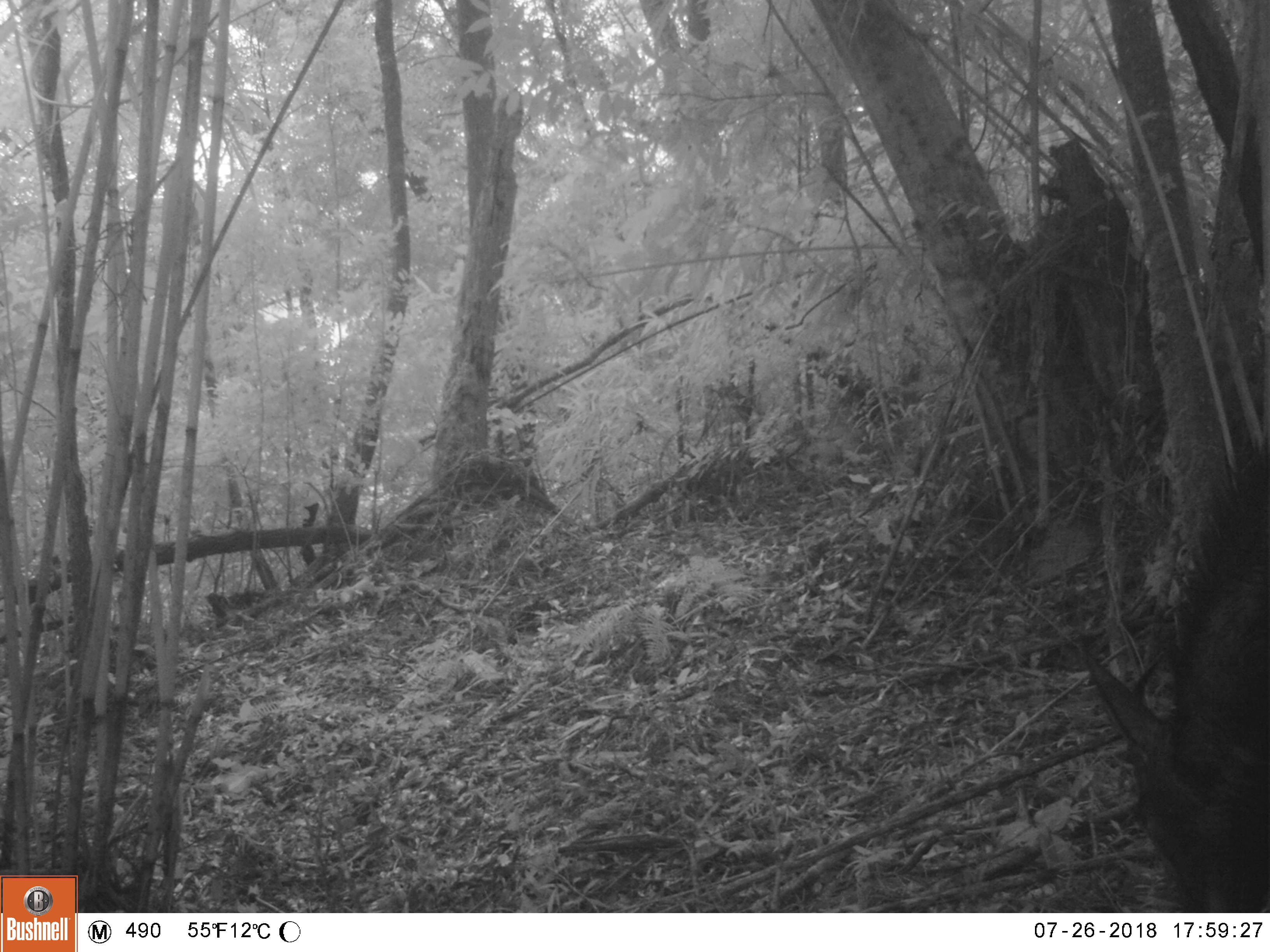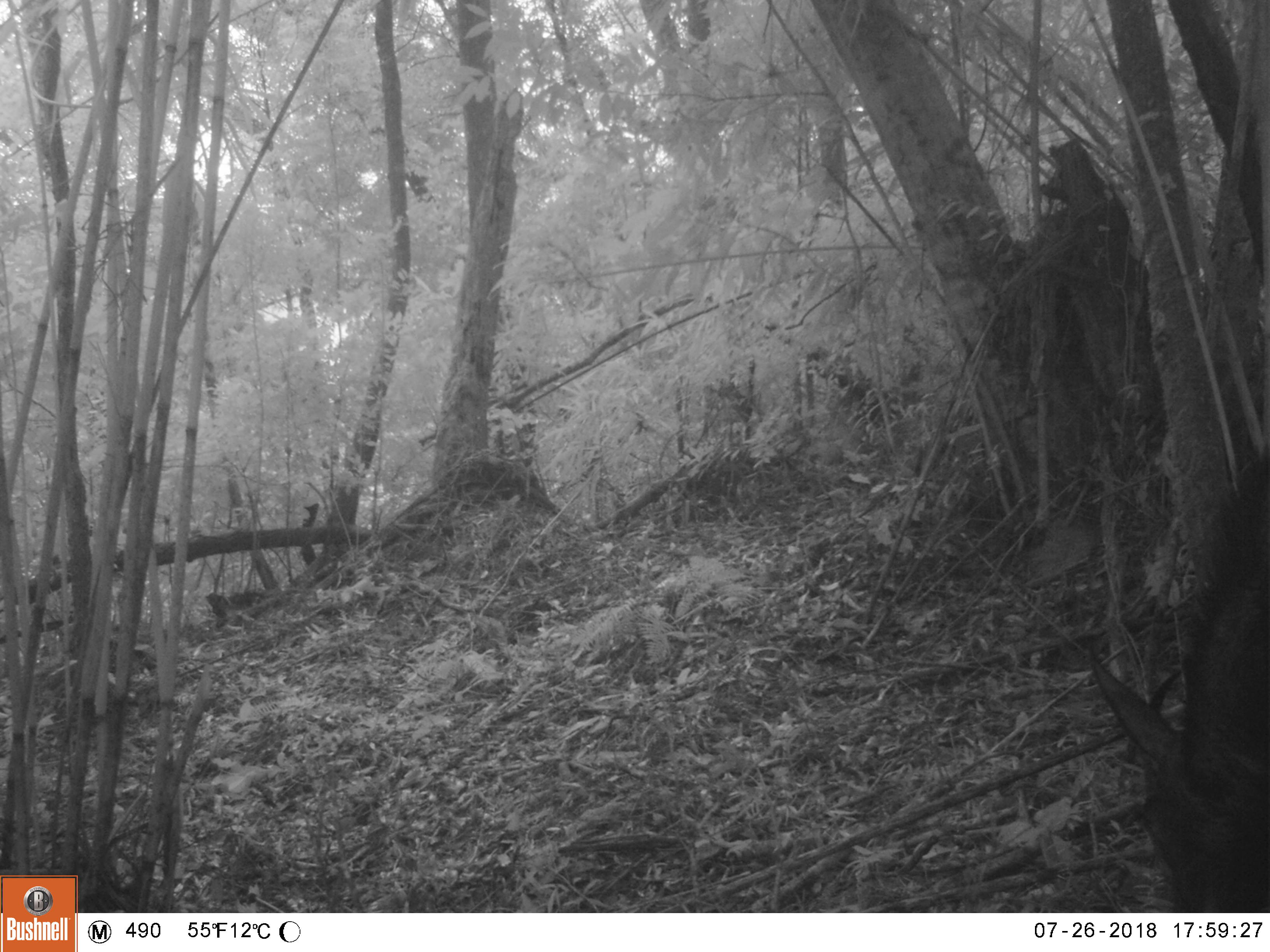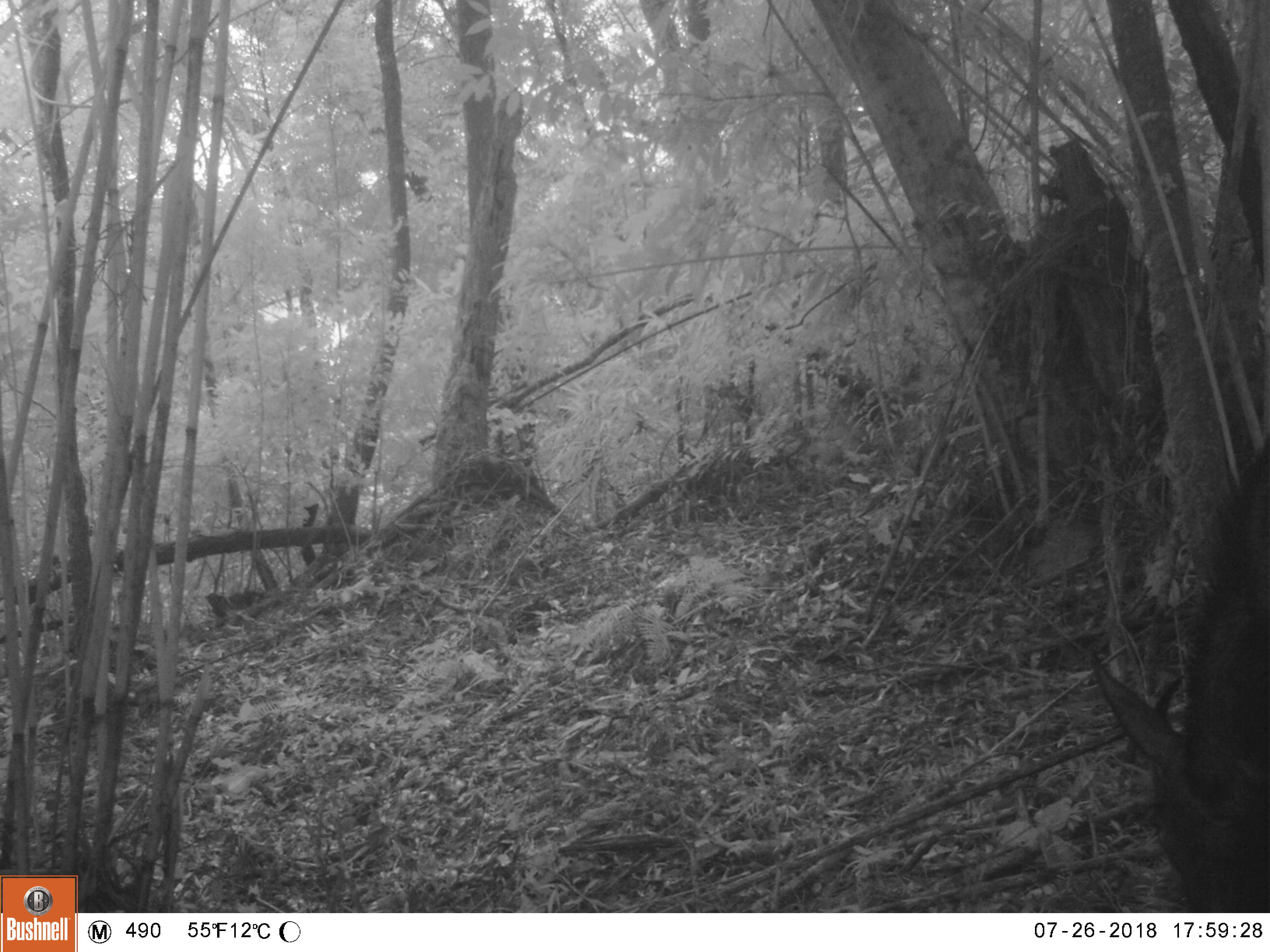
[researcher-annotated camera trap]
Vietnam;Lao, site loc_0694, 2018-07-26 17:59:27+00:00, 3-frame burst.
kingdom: Animalia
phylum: Chordata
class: Mammalia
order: Artiodactyla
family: Bovidae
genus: Capricornis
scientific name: Capricornis sumatraensis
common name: chinese serow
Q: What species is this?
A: Chinese serow (Capricornis sumatraensis).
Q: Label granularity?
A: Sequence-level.